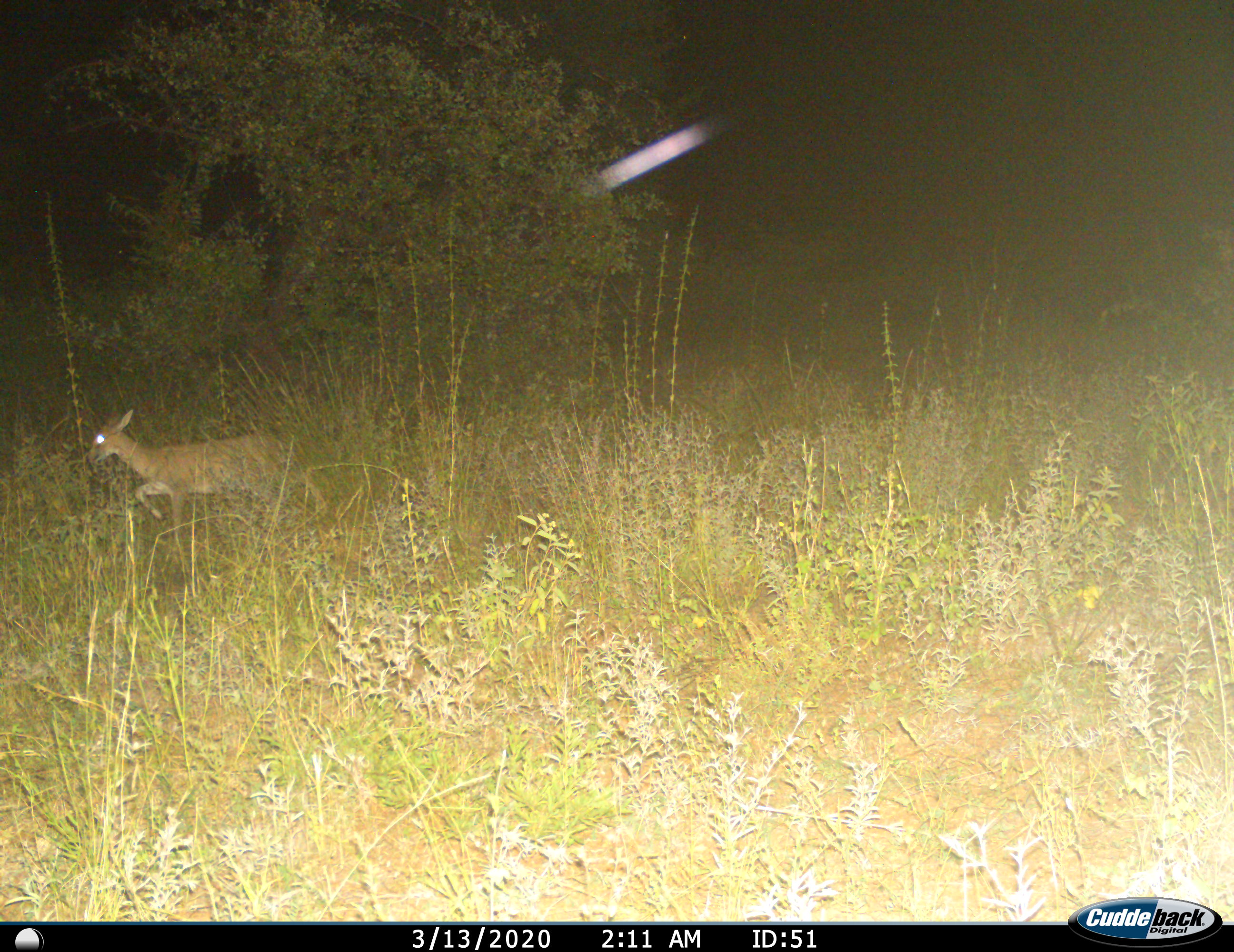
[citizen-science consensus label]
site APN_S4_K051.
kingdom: Animalia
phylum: Chordata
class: Mammalia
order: Artiodactyla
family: Bovidae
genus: Sylvicapra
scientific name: Sylvicapra grimmia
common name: common duiker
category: duikercommongrey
Duikercommongrey (common duiker) (Sylvicapra grimmia), count 1. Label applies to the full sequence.